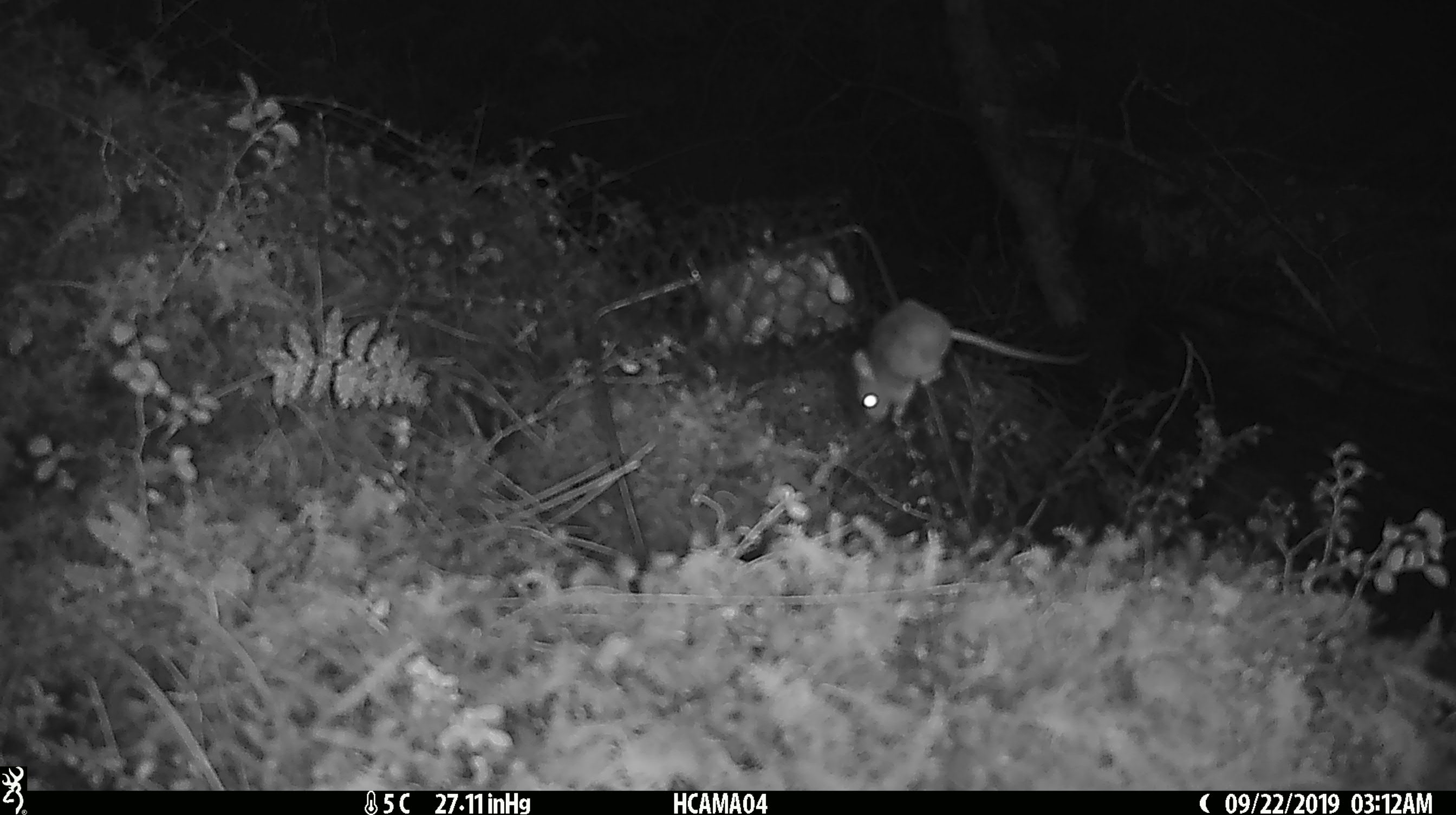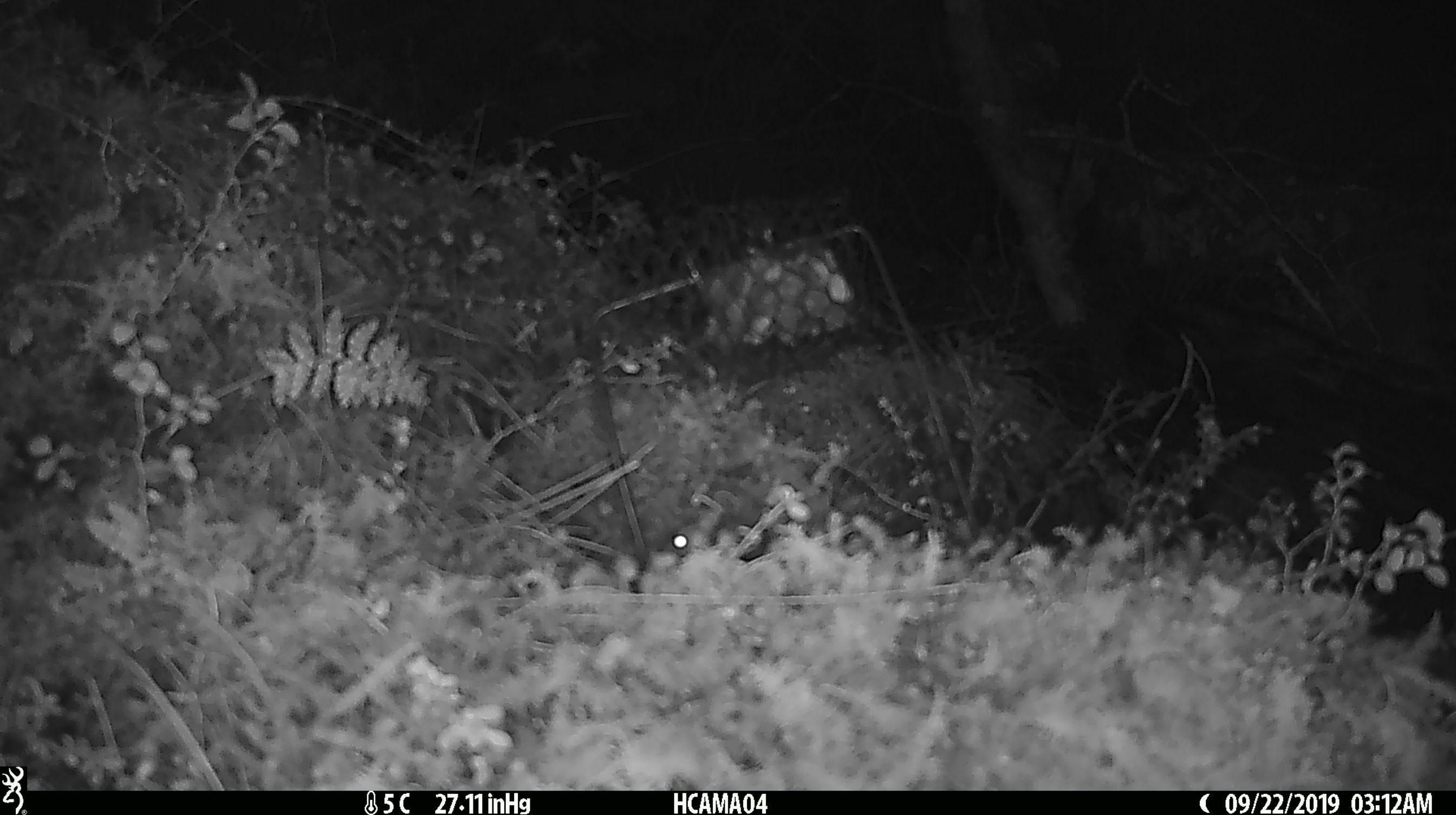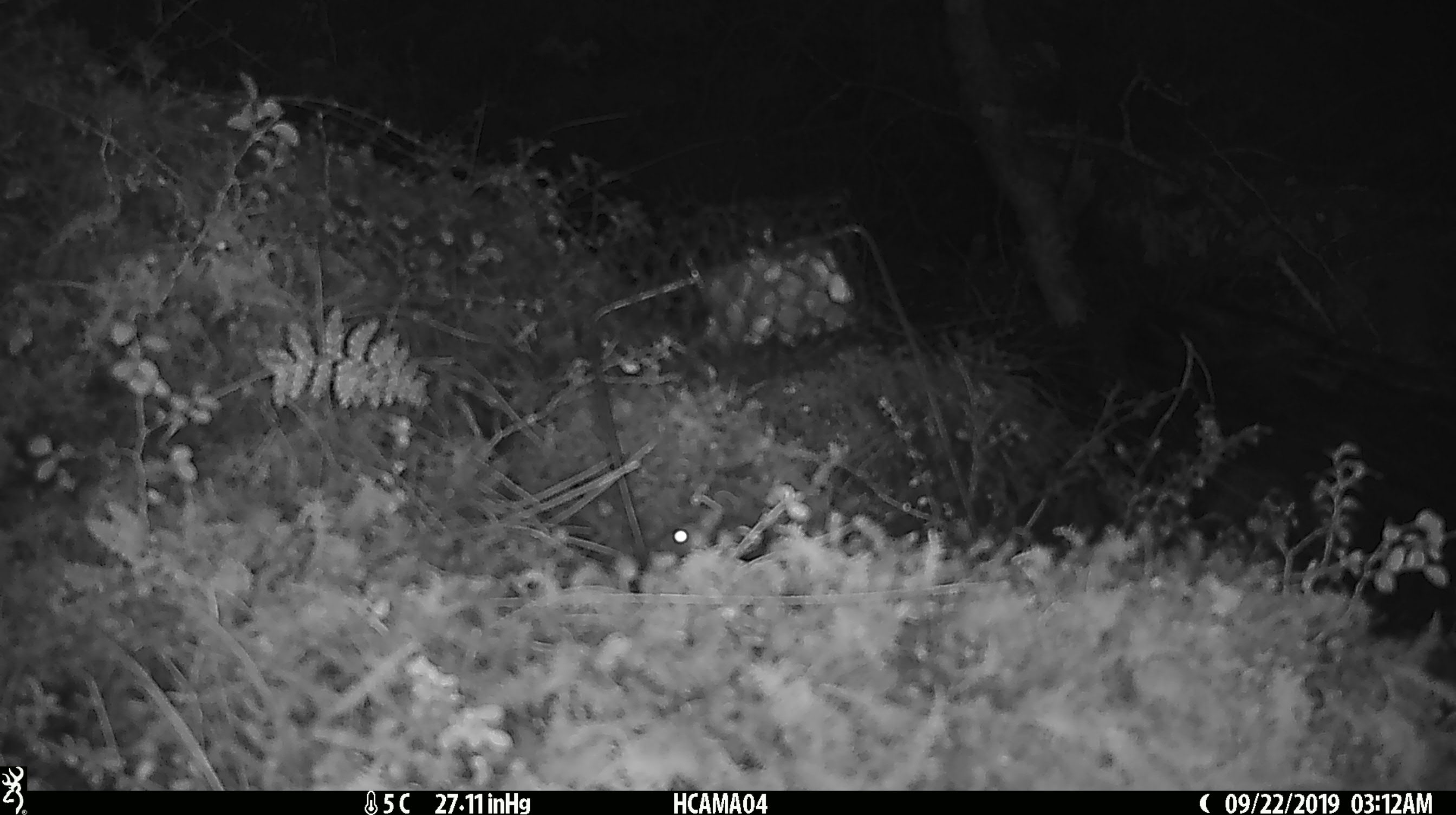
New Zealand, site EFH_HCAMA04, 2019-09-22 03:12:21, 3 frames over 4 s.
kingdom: Animalia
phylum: Chordata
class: Mammalia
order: Rodentia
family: Muridae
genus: Mus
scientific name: Mus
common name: mouse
Mouse (Mus).